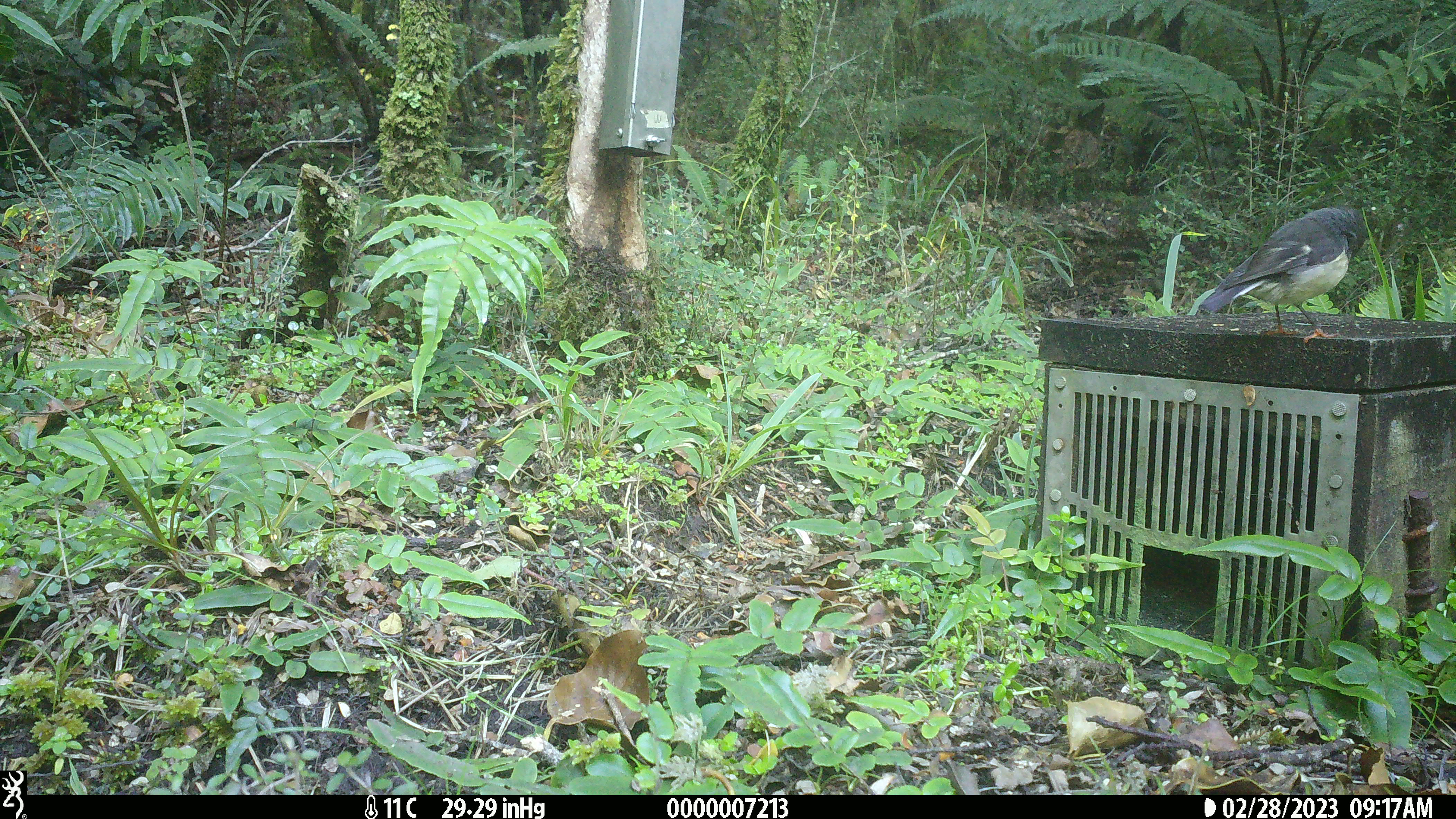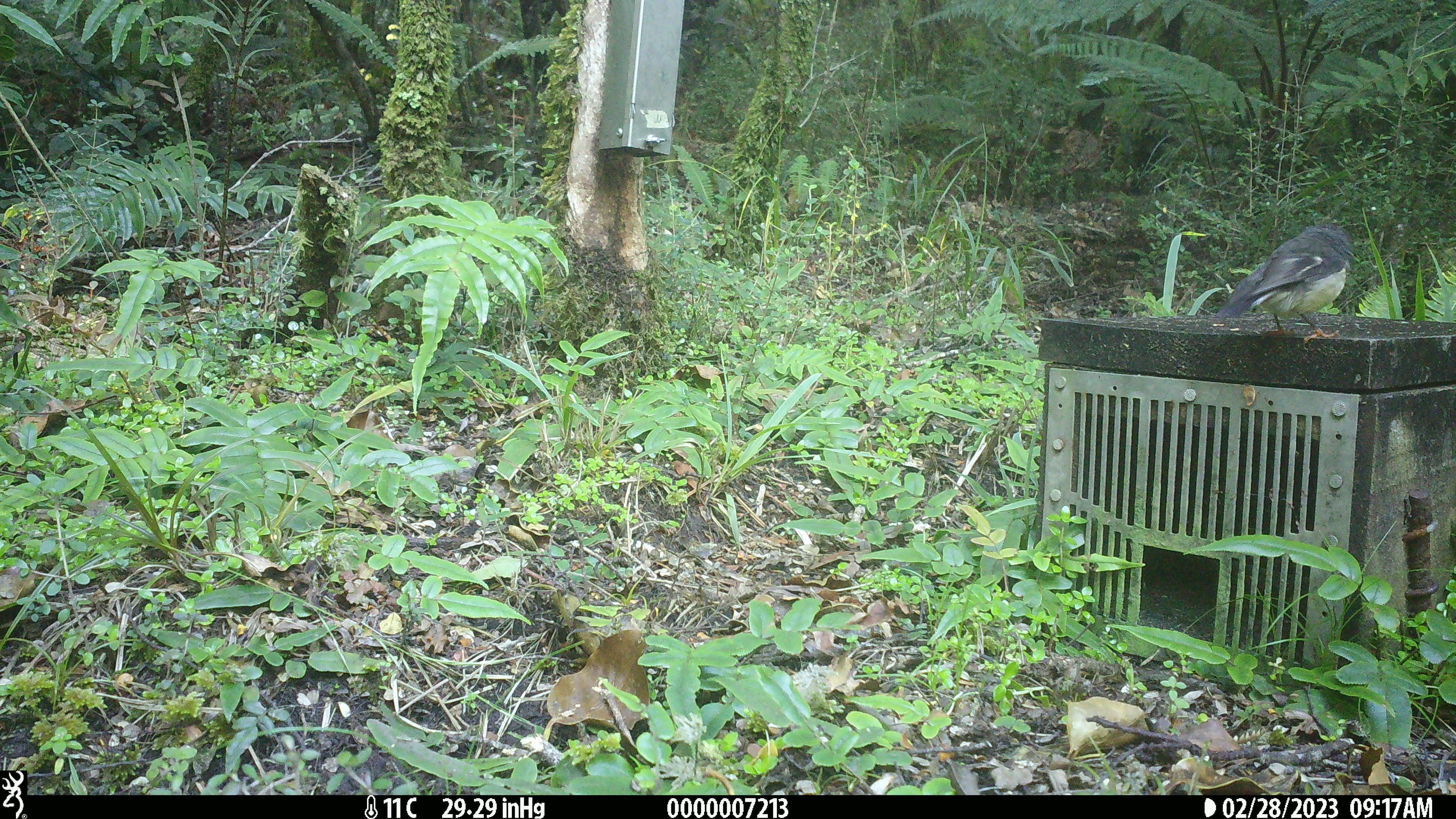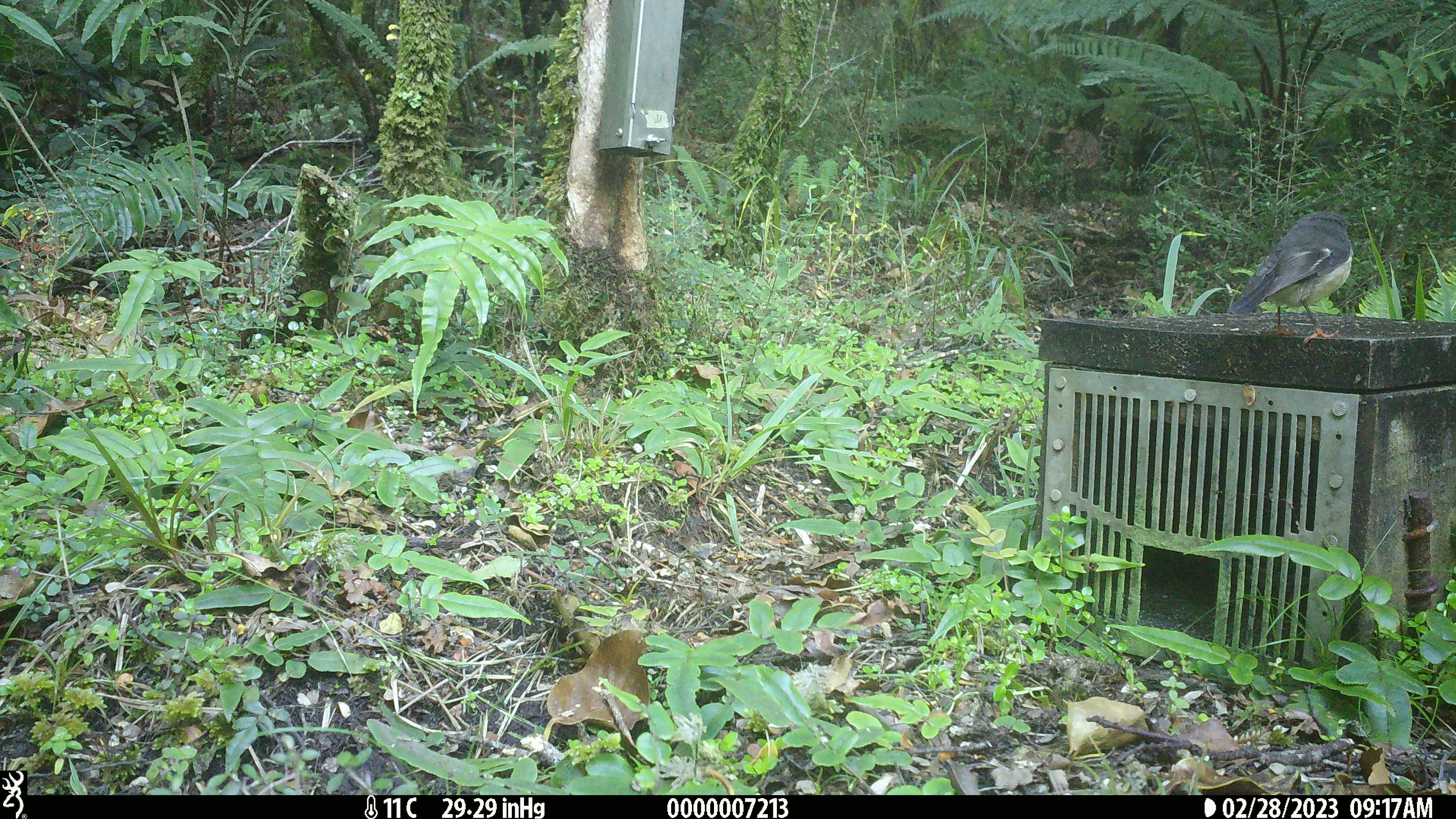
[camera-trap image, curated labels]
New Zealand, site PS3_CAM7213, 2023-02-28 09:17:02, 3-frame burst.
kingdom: Animalia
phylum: Chordata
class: Aves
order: Passeriformes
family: Petroicidae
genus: Petroica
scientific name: Petroica macrocephala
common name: tomtit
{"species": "tomtit (Petroica macrocephala)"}